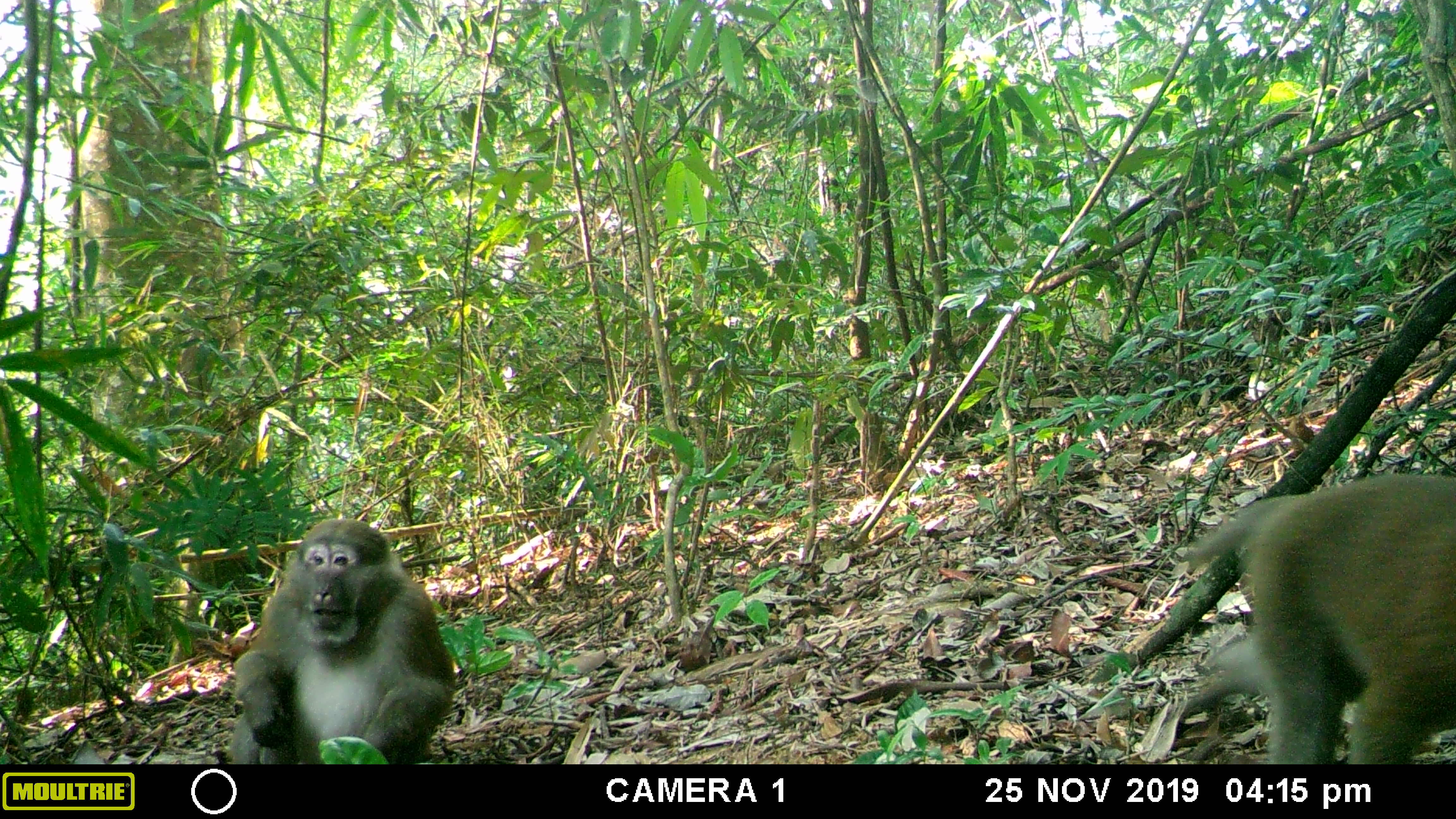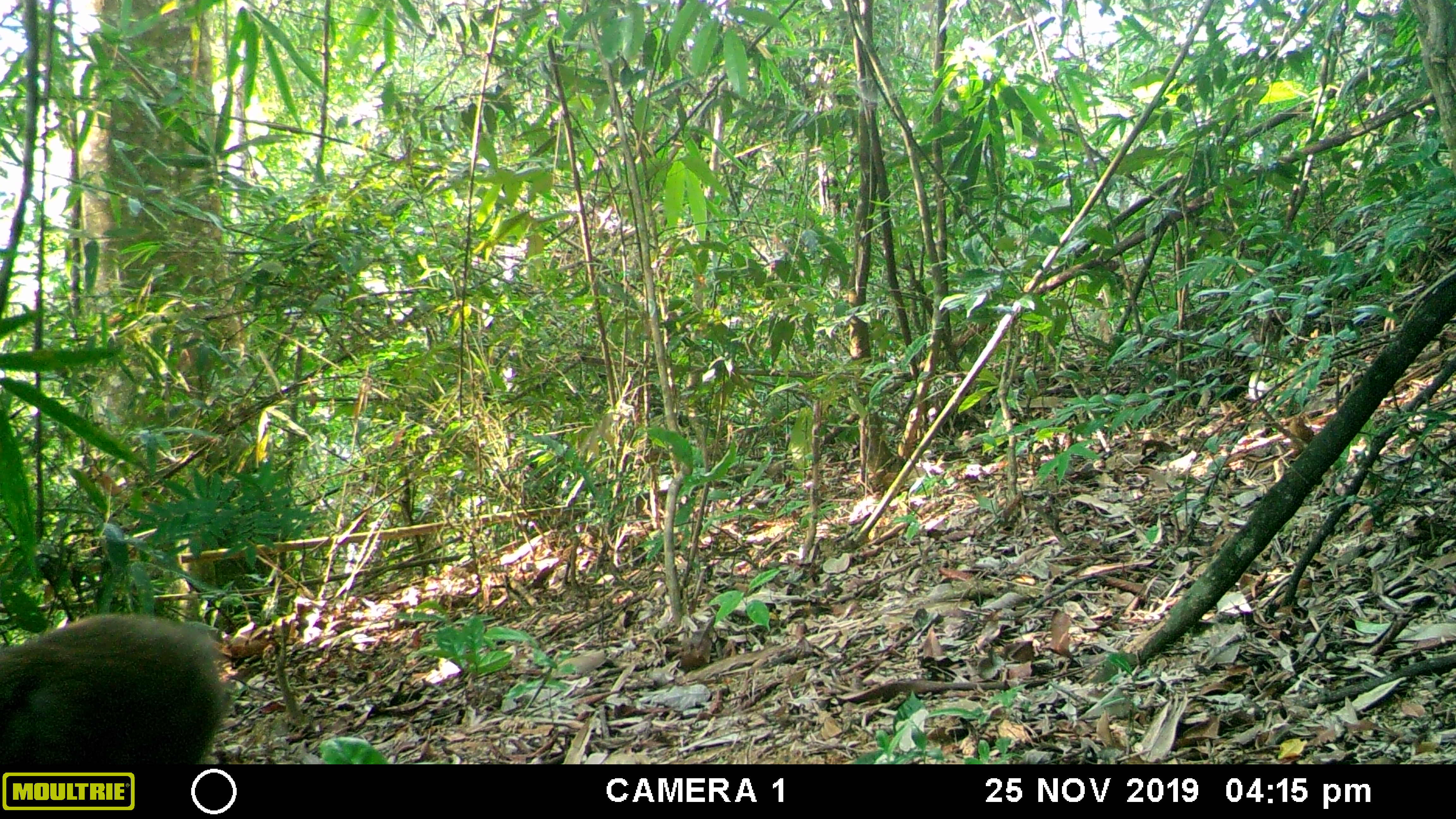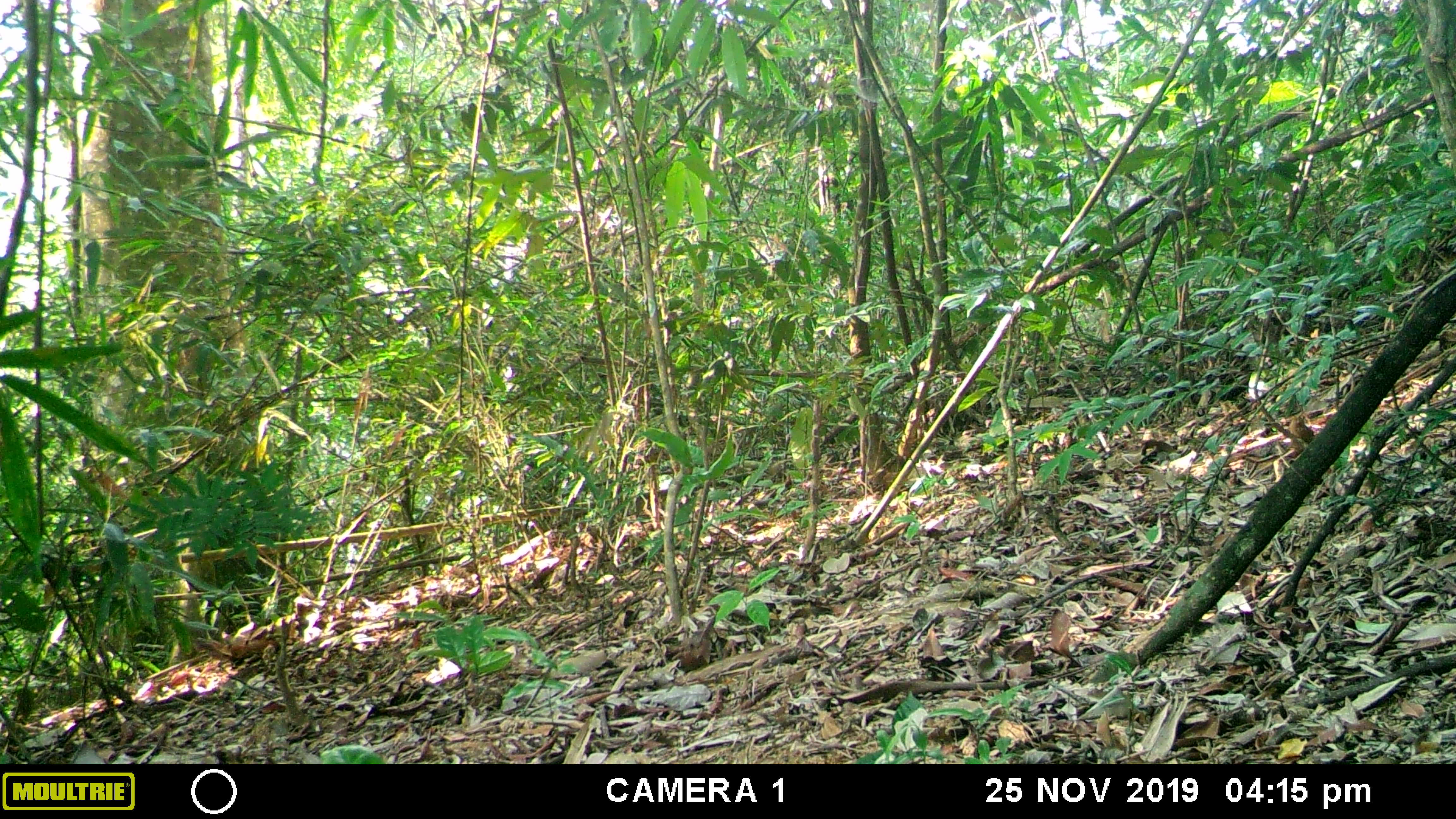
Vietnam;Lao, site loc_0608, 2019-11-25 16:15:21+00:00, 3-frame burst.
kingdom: Animalia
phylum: Chordata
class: Mammalia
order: Primates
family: Cercopithecidae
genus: Macaca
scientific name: Macaca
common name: macaques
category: assam or rhesus macaque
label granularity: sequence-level